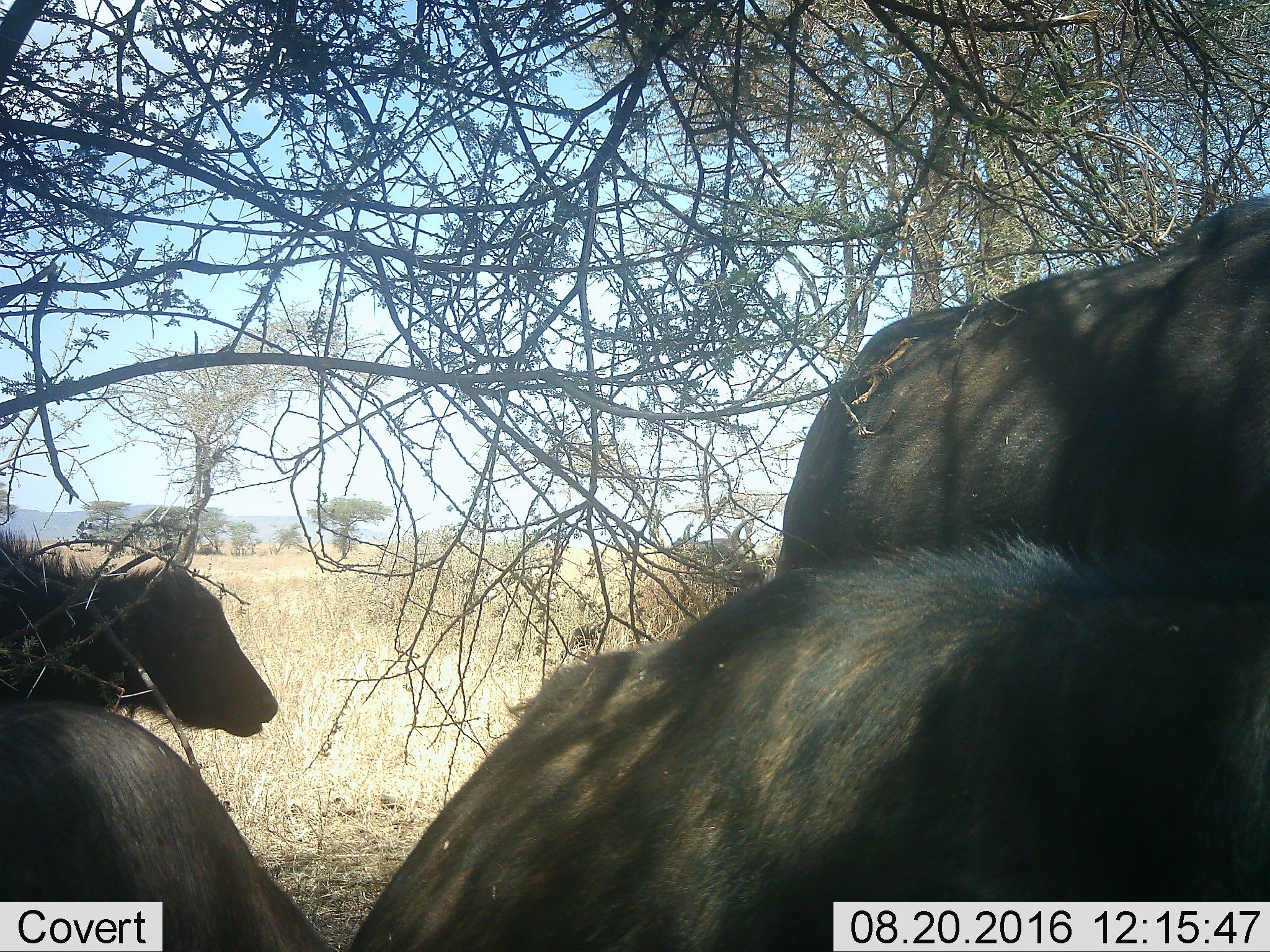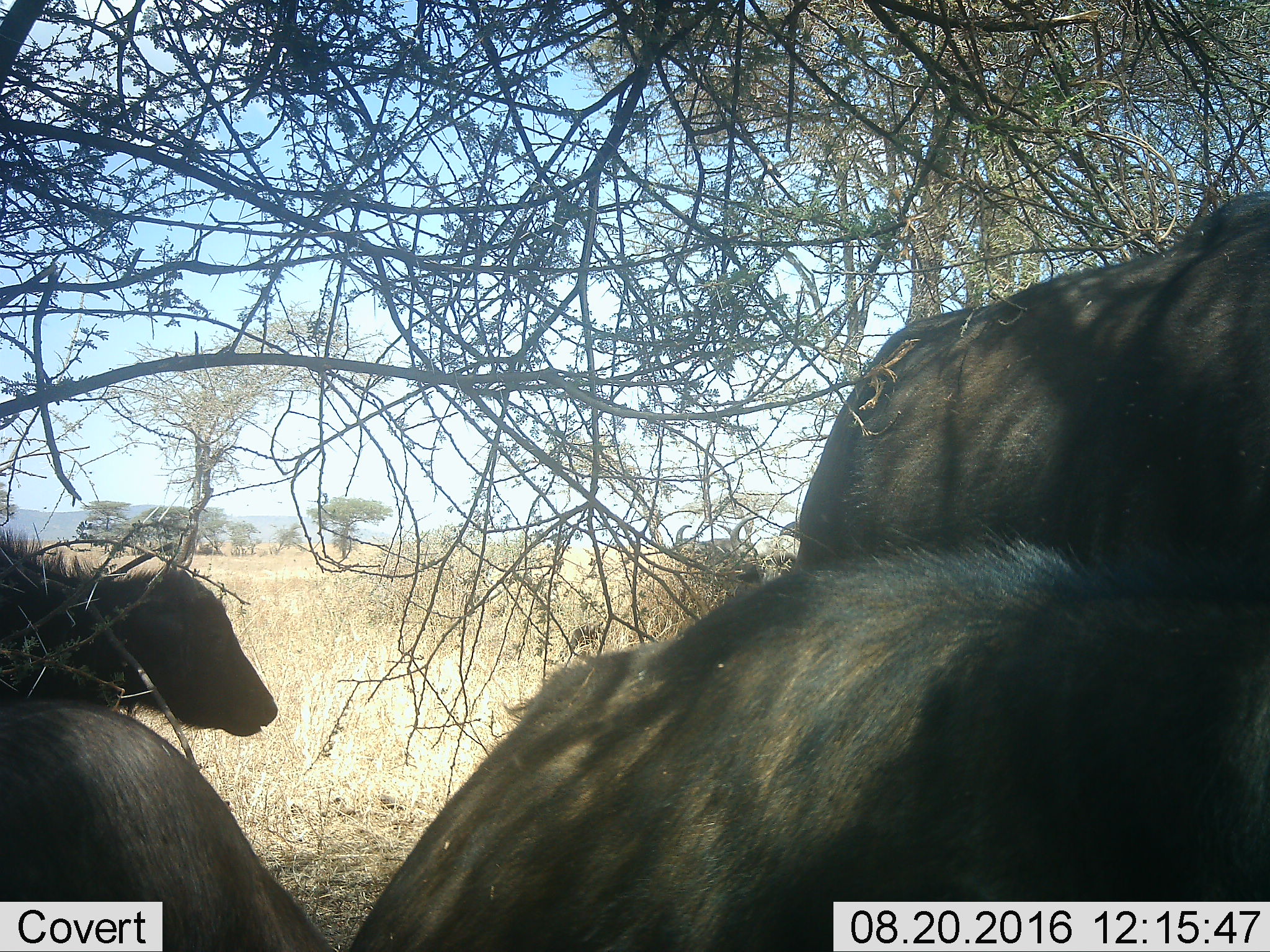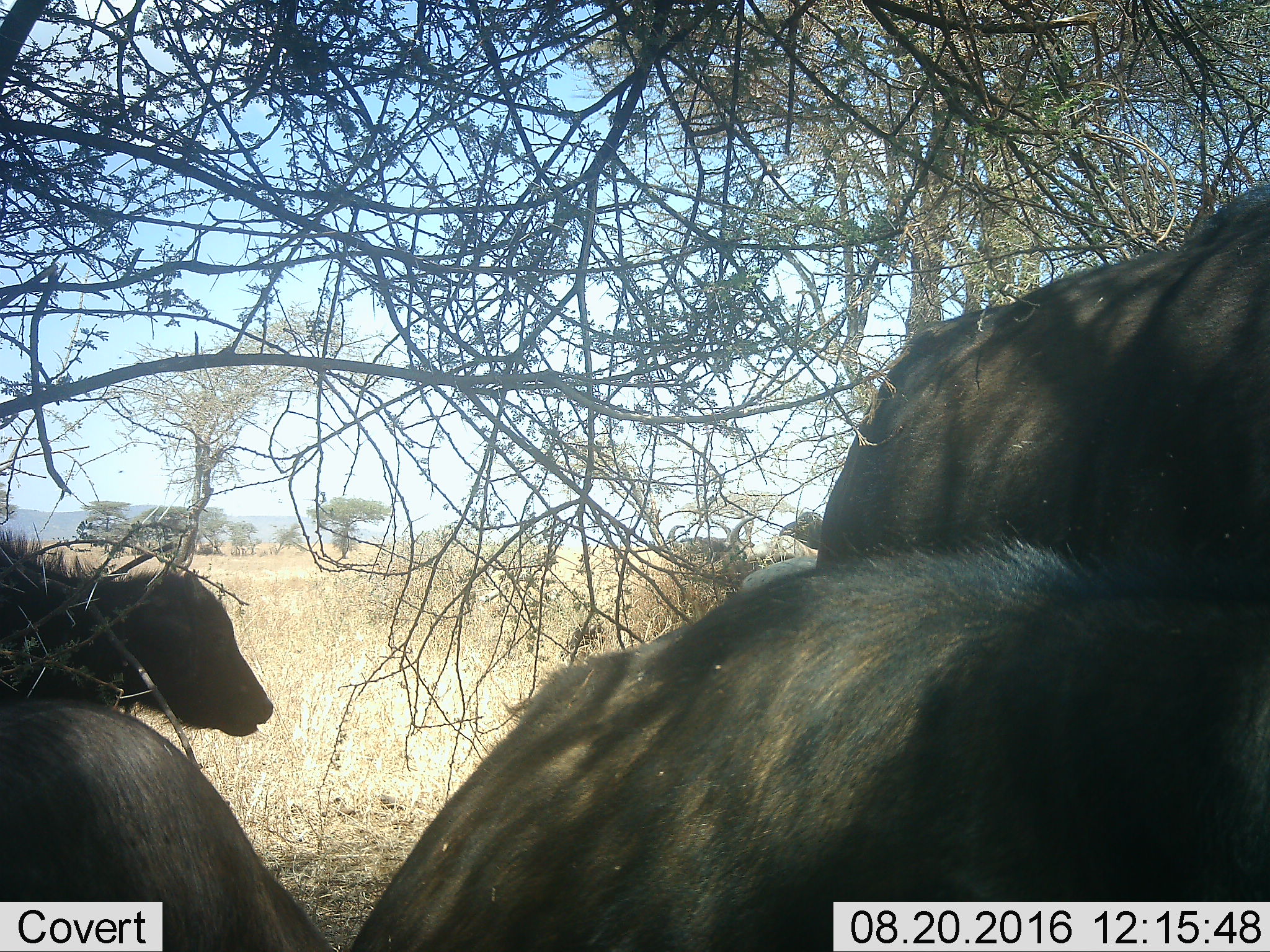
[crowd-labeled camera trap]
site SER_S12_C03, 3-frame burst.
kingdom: Animalia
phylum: Chordata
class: Mammalia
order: Artiodactyla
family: Bovidae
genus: Syncerus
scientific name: Syncerus caffer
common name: african buffalo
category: buffalo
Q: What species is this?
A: Buffalo (african buffalo) (Syncerus caffer).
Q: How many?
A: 5.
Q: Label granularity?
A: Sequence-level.